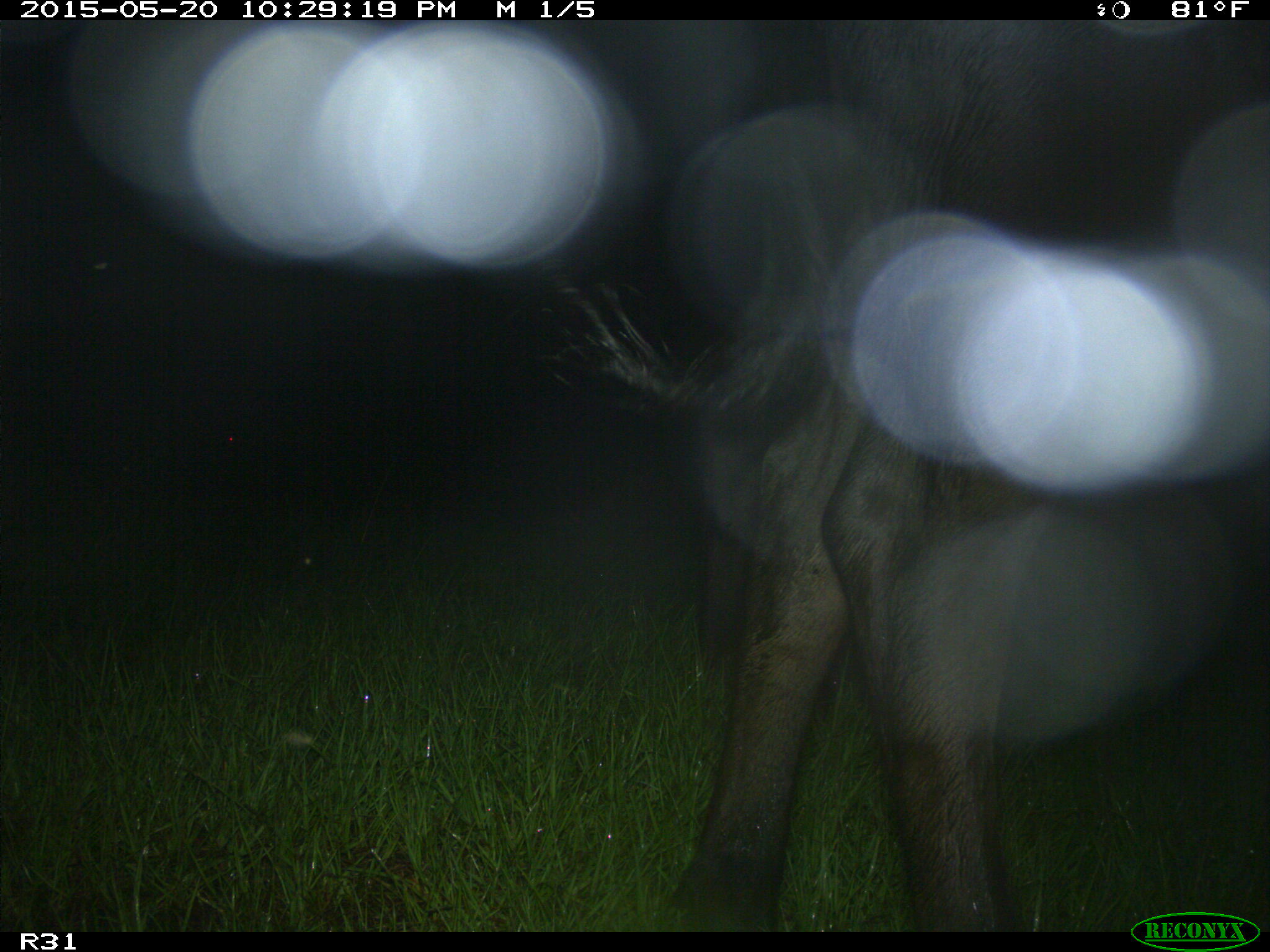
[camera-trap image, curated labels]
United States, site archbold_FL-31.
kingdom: Animalia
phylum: Chordata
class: Mammalia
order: Artiodactyla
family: Bovidae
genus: Bos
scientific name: Bos taurus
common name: domestic cow